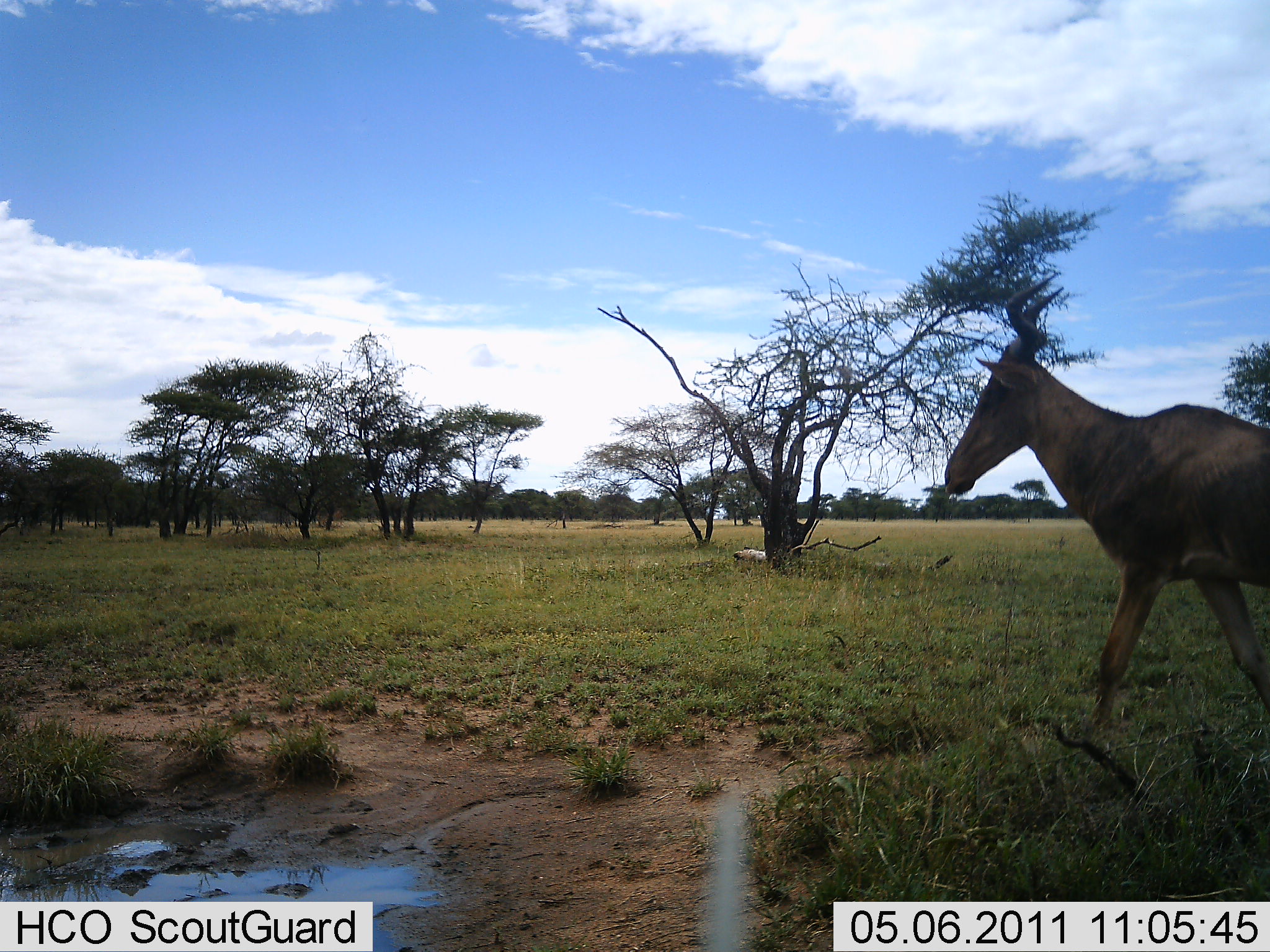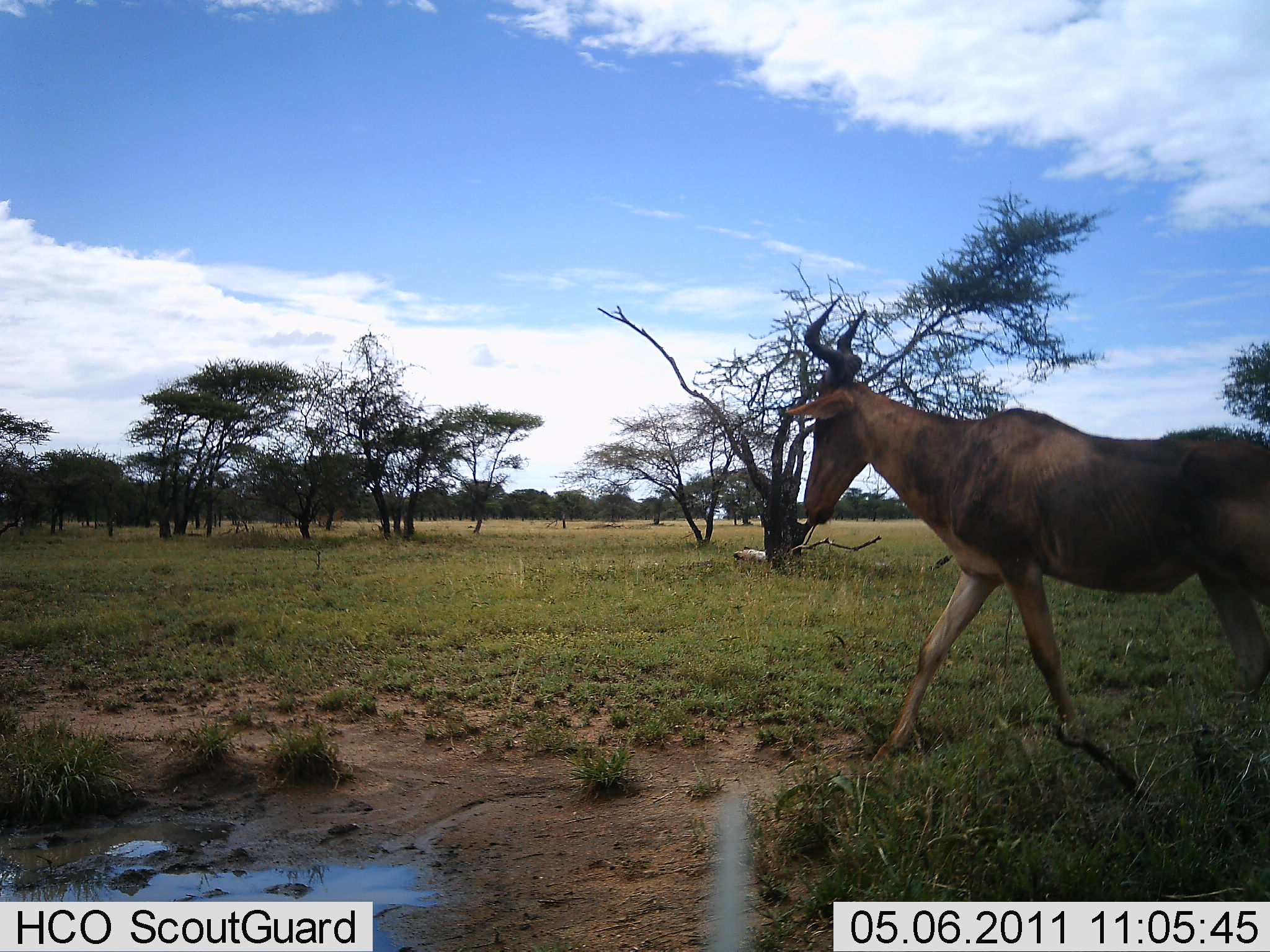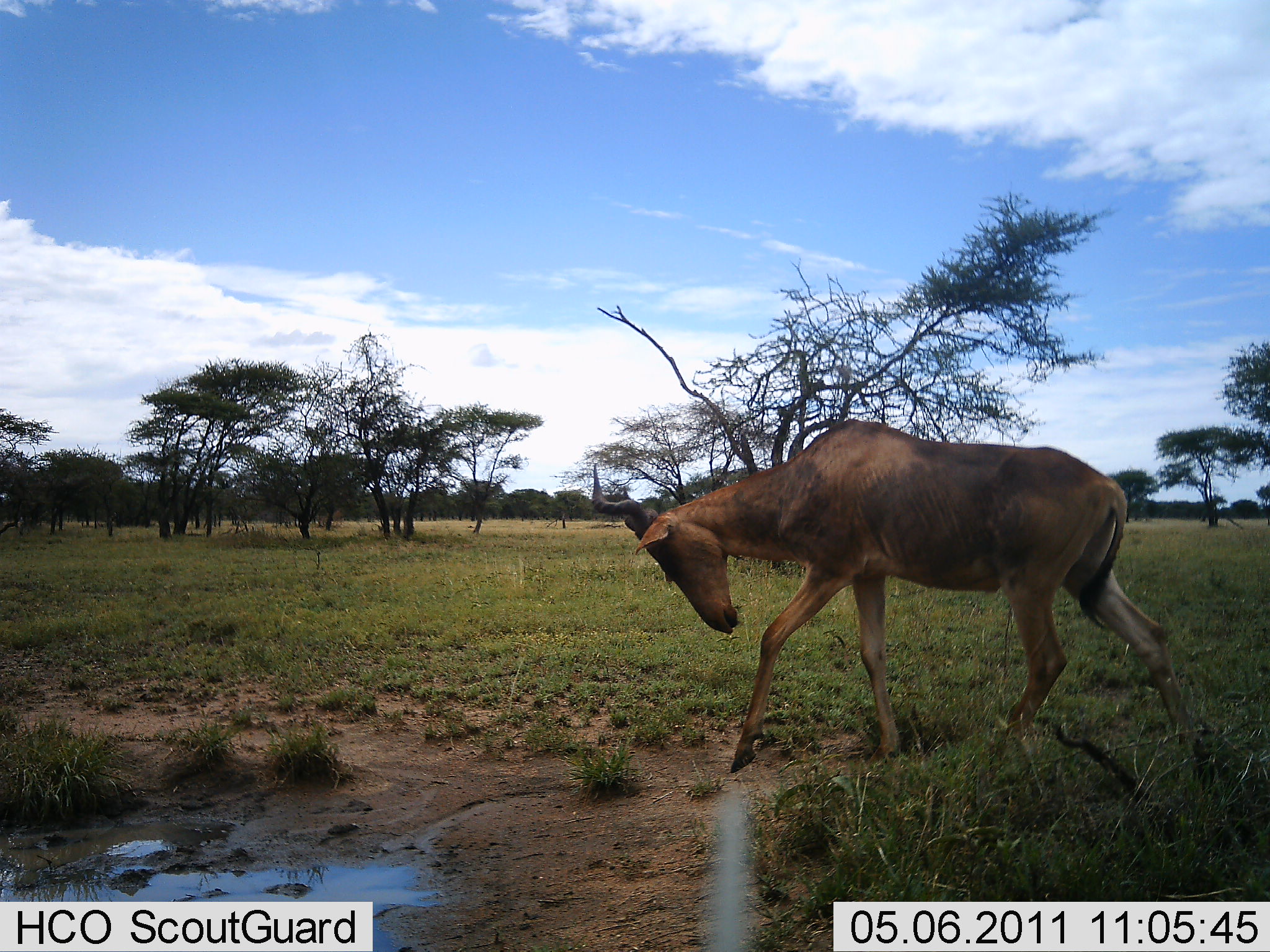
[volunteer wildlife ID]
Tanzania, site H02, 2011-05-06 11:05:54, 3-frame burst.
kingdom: Animalia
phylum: Chordata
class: Mammalia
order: Artiodactyla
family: Bovidae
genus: Alcelaphus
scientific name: Alcelaphus buselaphus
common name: hartebeest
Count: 1.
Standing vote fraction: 0%.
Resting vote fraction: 0%.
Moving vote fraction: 90%.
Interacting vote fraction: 0%.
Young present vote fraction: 0%.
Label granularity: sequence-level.